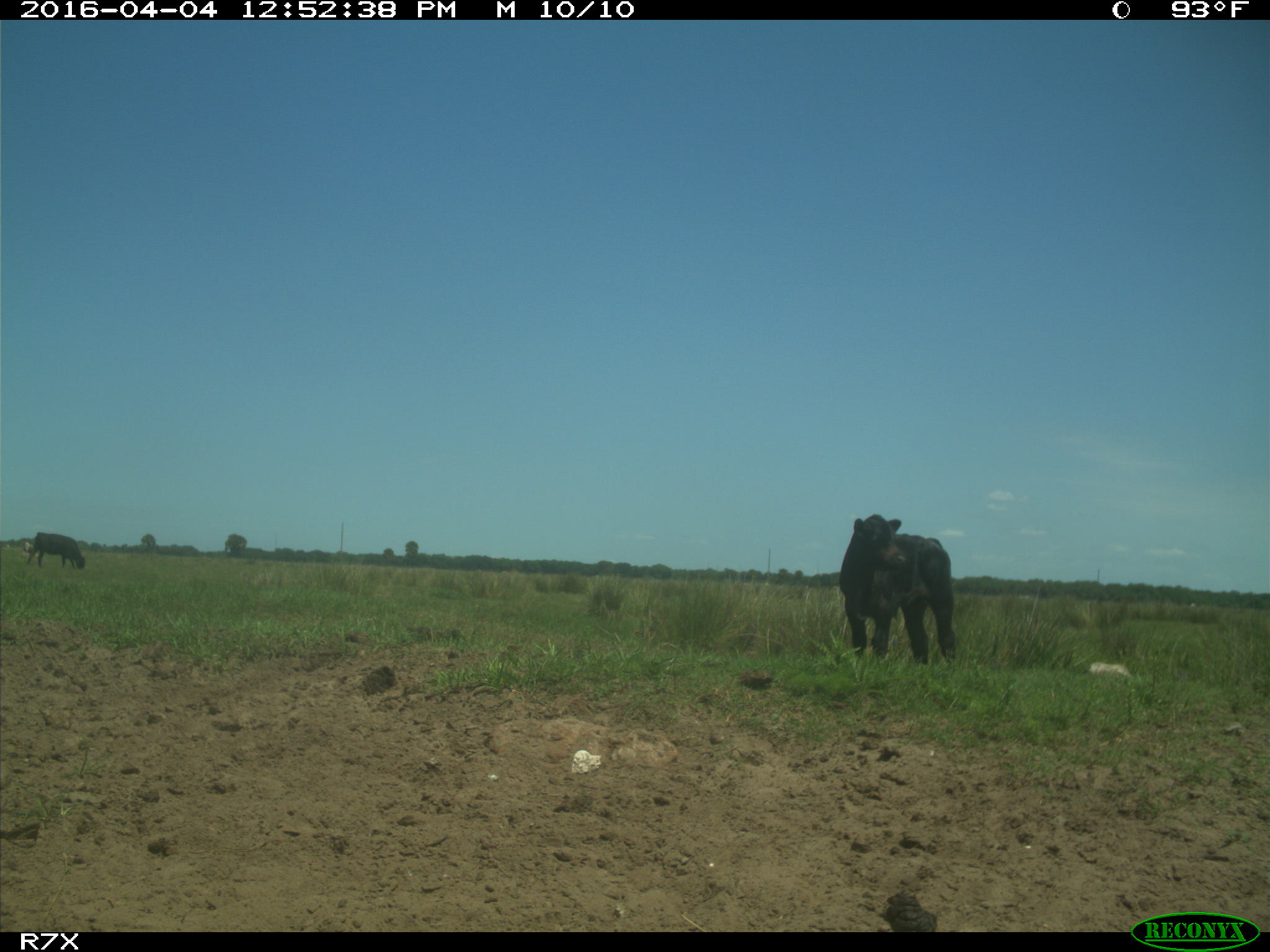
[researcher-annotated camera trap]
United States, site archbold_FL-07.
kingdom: Animalia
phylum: Chordata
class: Mammalia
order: Artiodactyla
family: Bovidae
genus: Bos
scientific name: Bos taurus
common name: domestic cow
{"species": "Bos taurus (domestic cow)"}